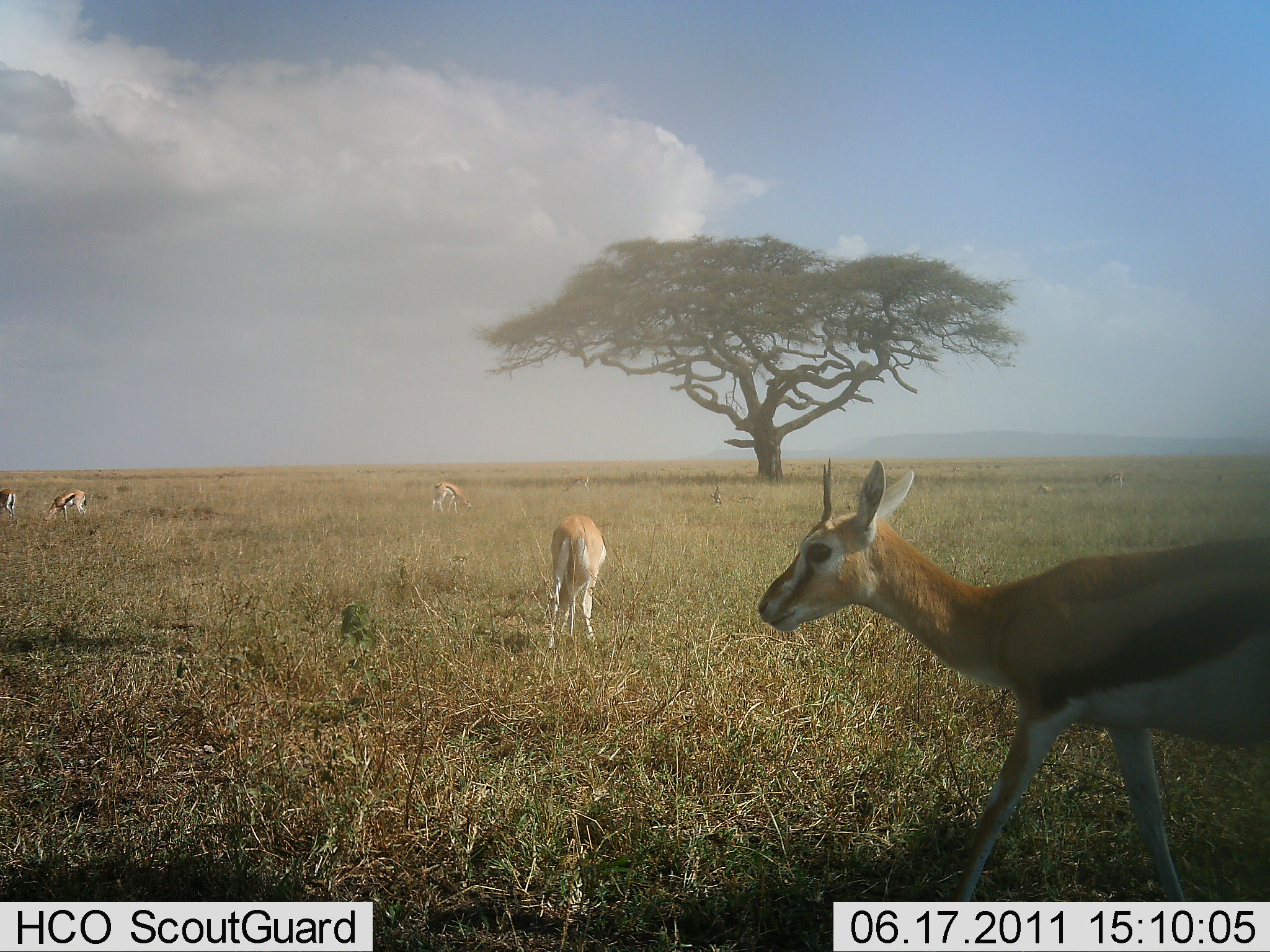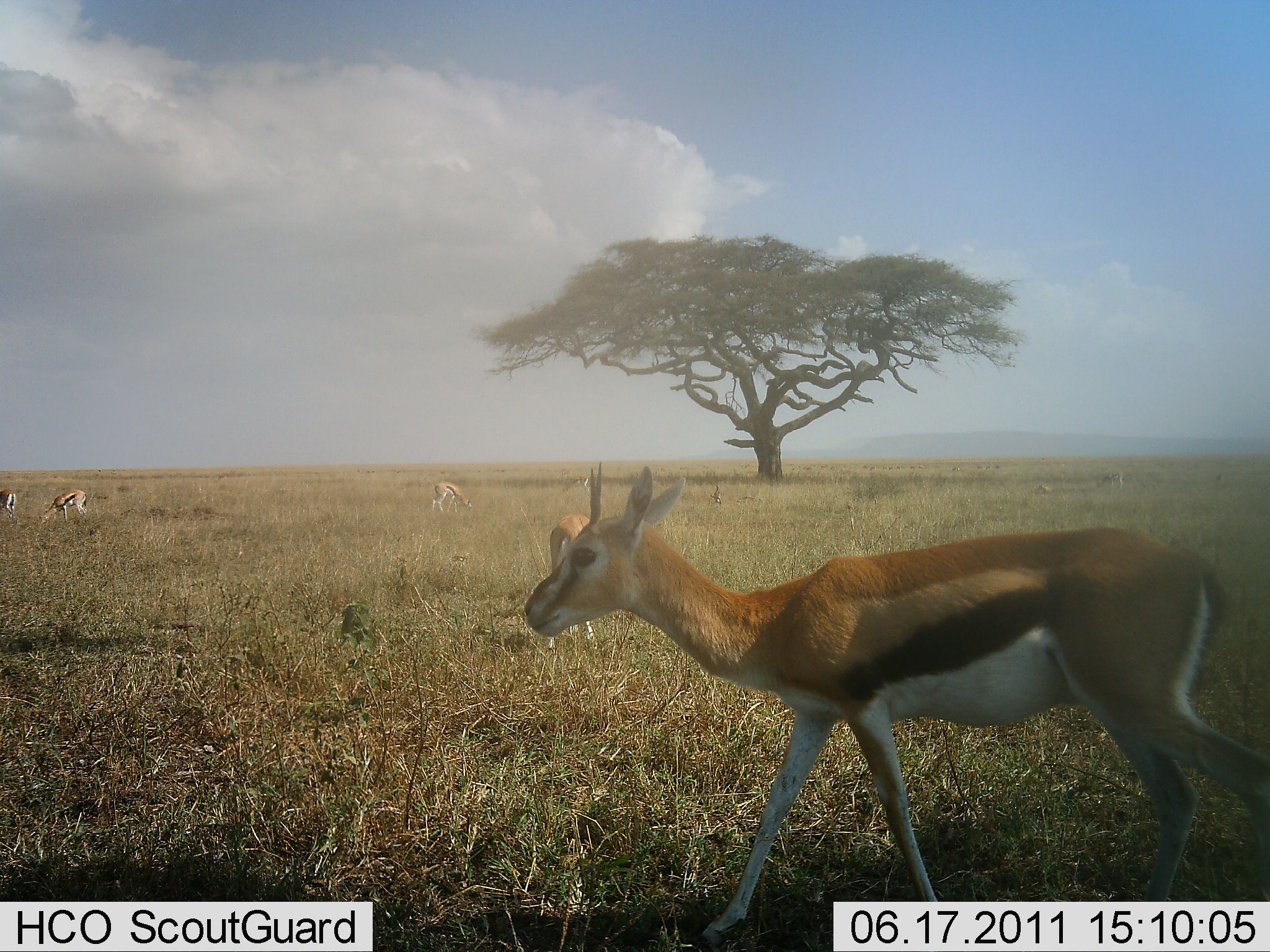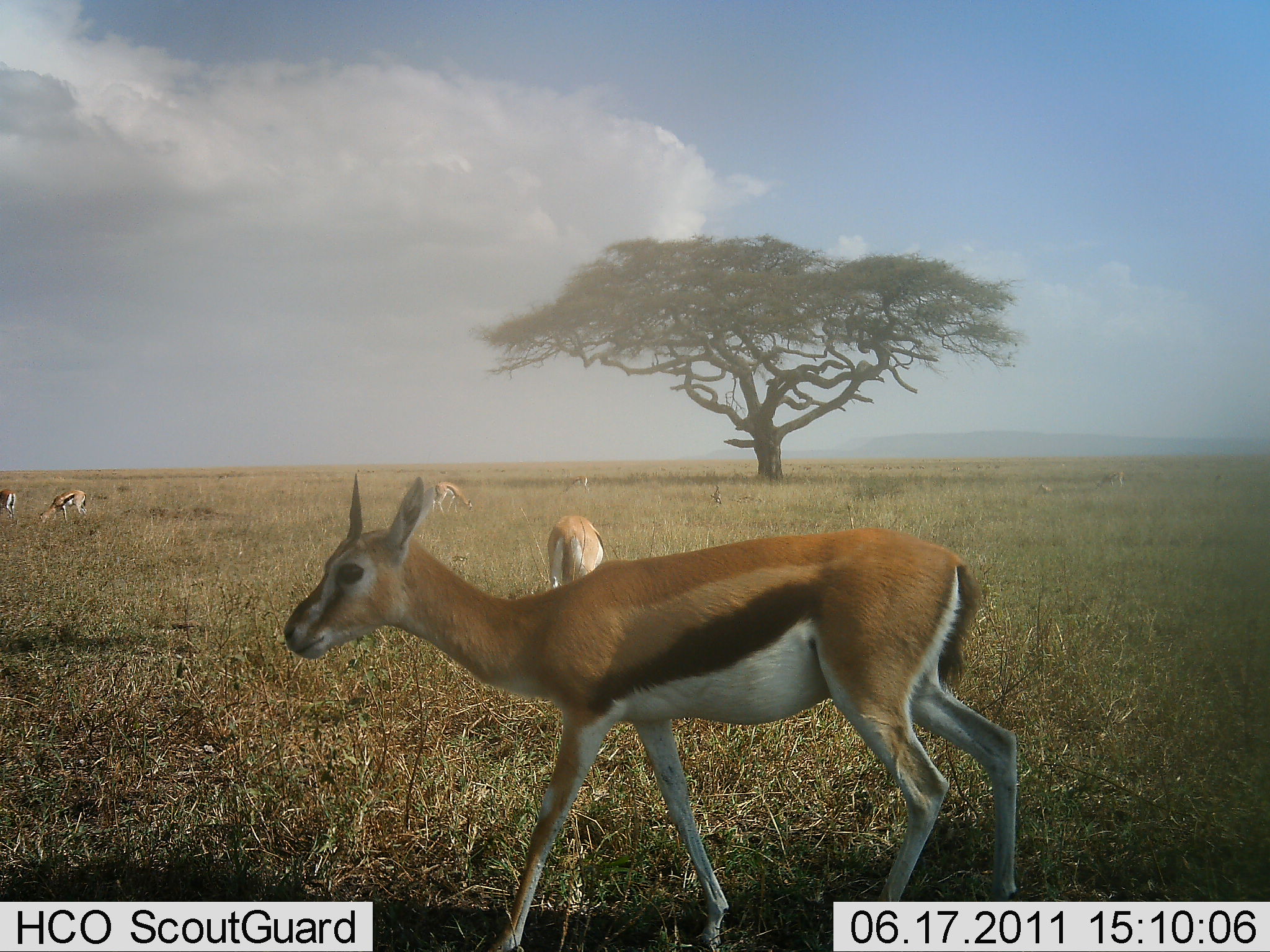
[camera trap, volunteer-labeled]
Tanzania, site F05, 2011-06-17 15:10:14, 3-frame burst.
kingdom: Animalia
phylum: Chordata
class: Mammalia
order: Artiodactyla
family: Bovidae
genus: Eudorcas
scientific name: Eudorcas thomsonii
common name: thomson's gazelle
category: gazellethomsons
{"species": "gazellethomsons (thomson's gazelle) (Eudorcas thomsonii)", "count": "5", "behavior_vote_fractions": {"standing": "58%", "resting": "8%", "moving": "92%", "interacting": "0%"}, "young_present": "8%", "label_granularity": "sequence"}